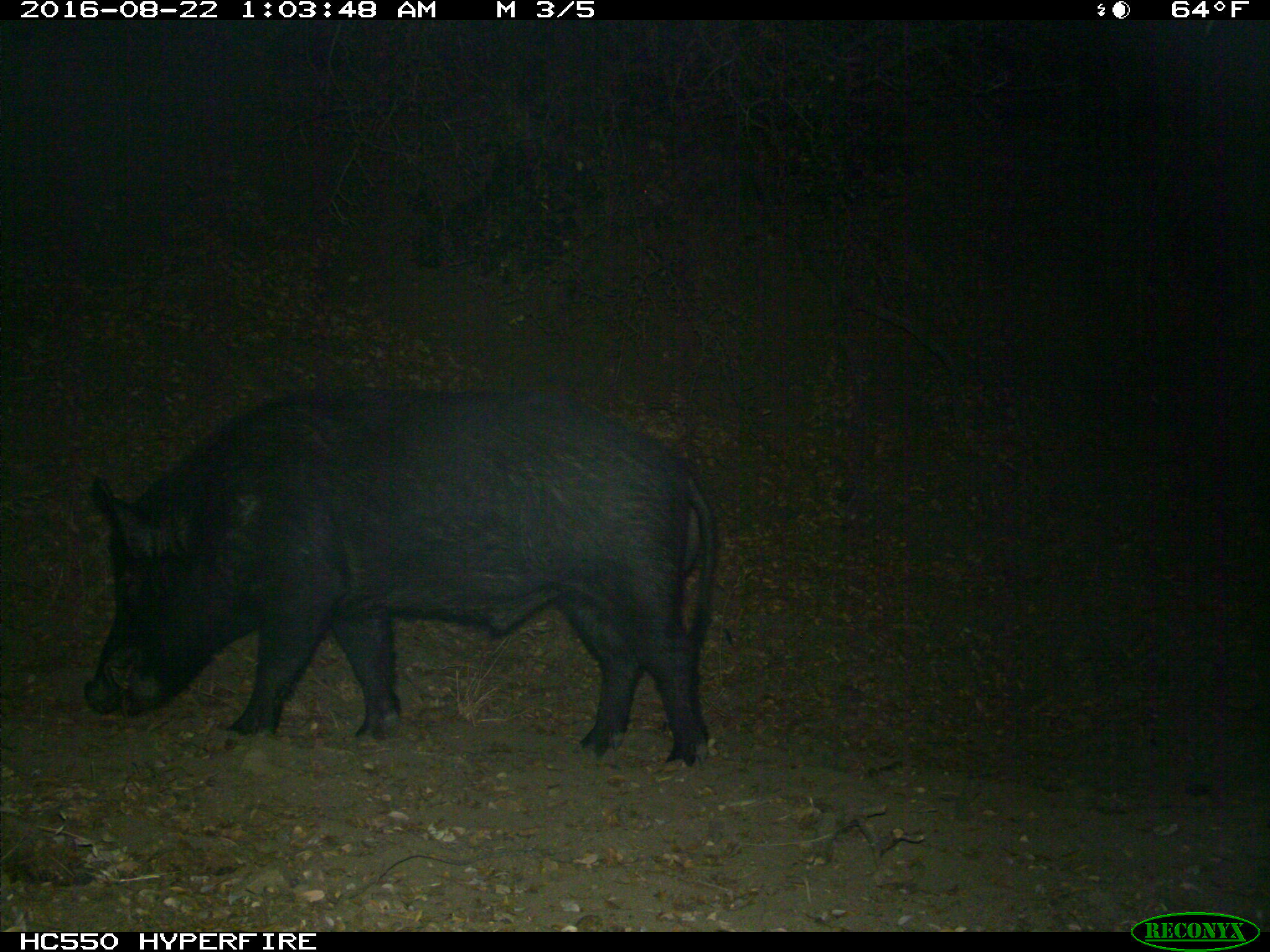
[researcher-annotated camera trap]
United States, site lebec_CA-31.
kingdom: Animalia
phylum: Chordata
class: Mammalia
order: Artiodactyla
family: Suidae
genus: Sus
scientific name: Sus scrofa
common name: wild boar